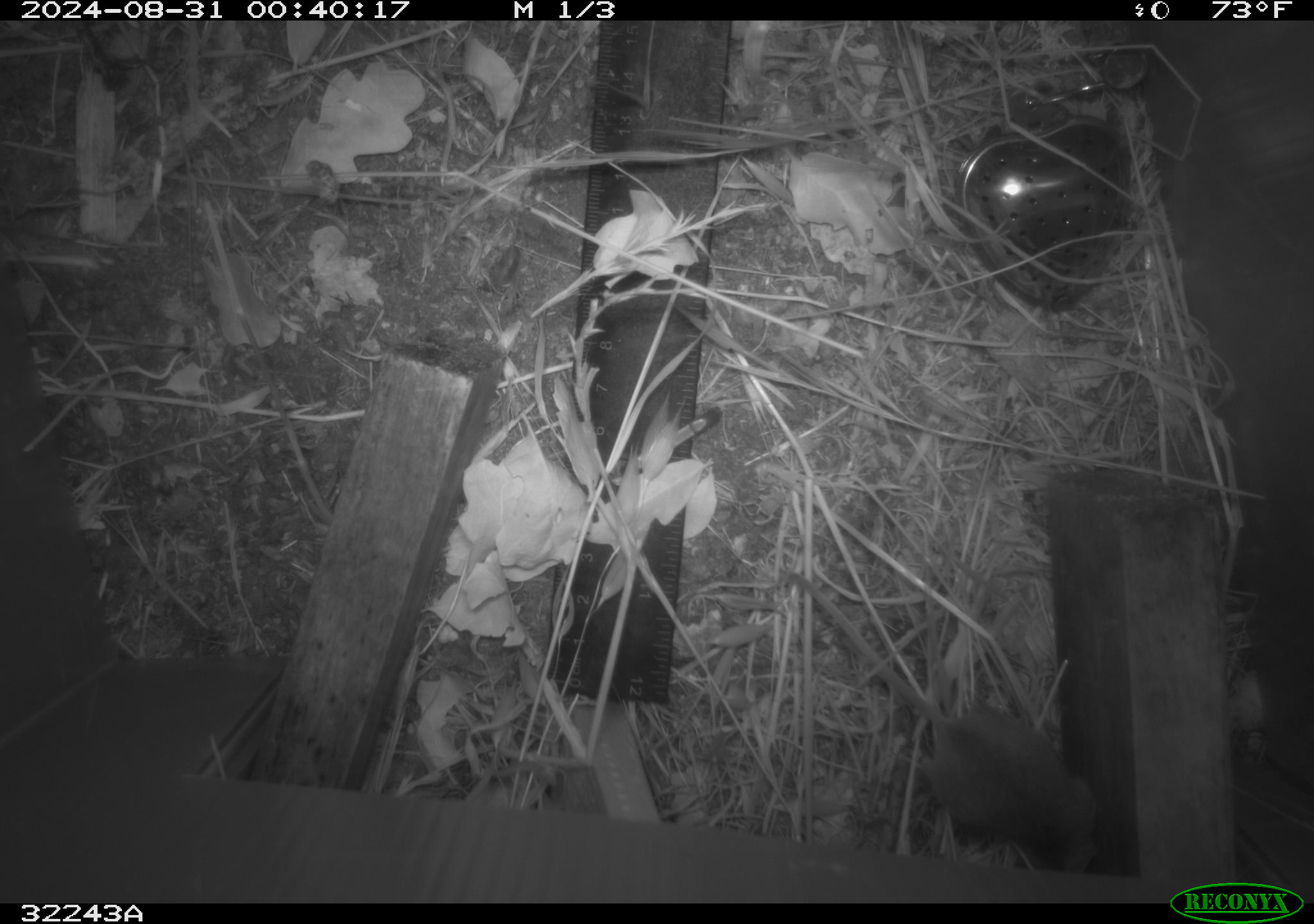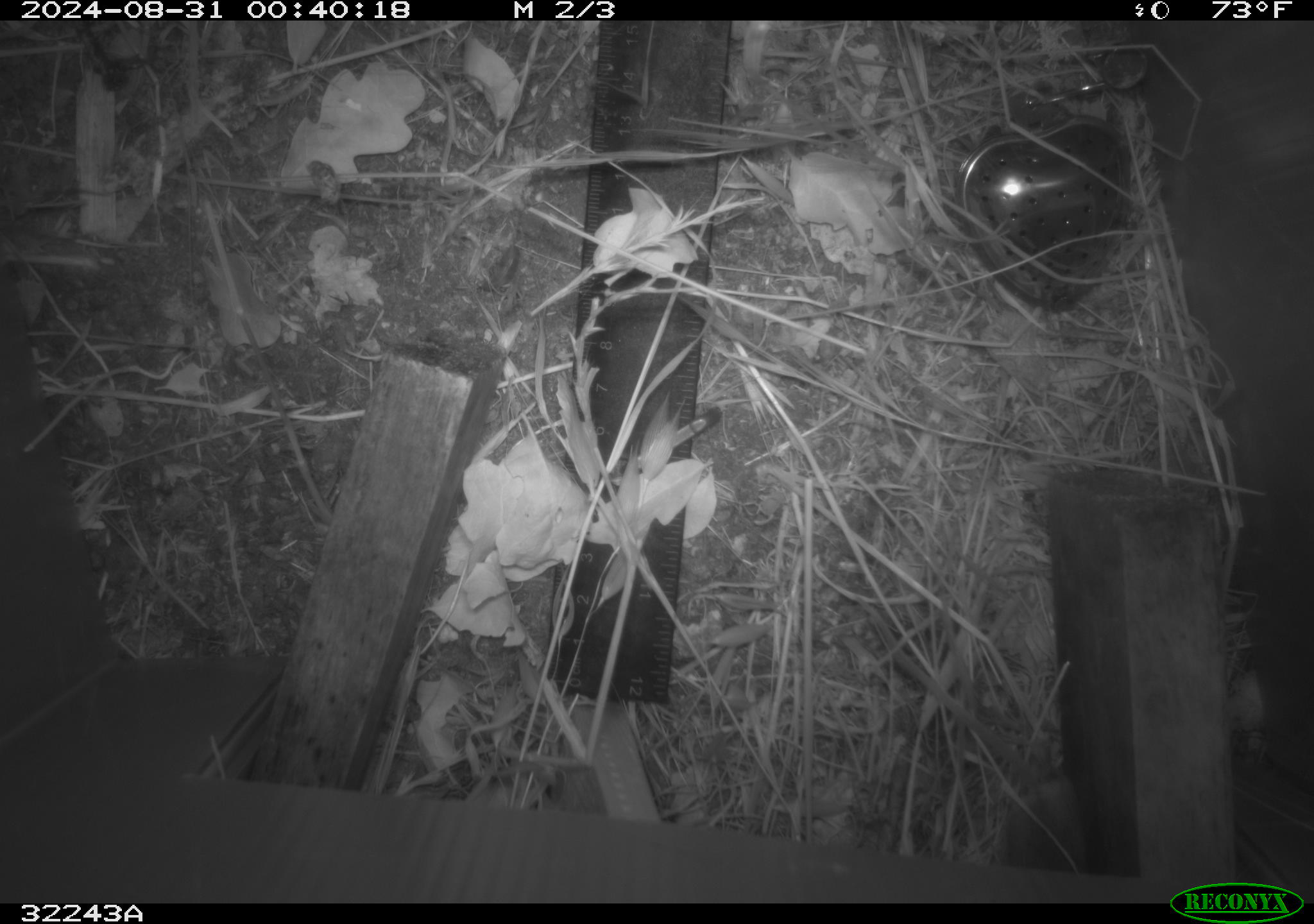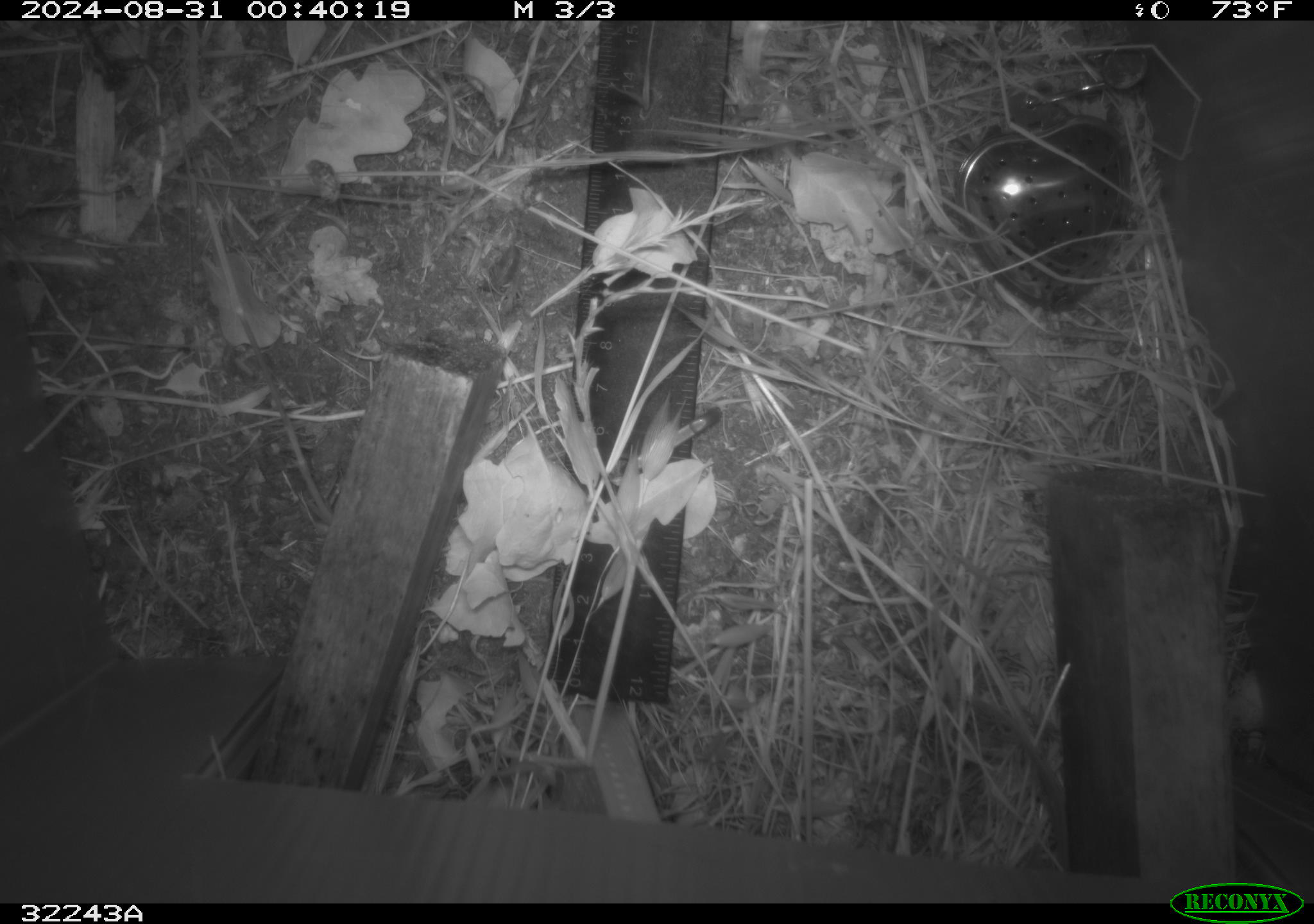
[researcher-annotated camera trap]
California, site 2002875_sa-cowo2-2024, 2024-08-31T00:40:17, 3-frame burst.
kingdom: Animalia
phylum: Chordata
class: Mammalia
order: Rodentia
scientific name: Rodentia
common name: rodent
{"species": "rodent (Rodentia)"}